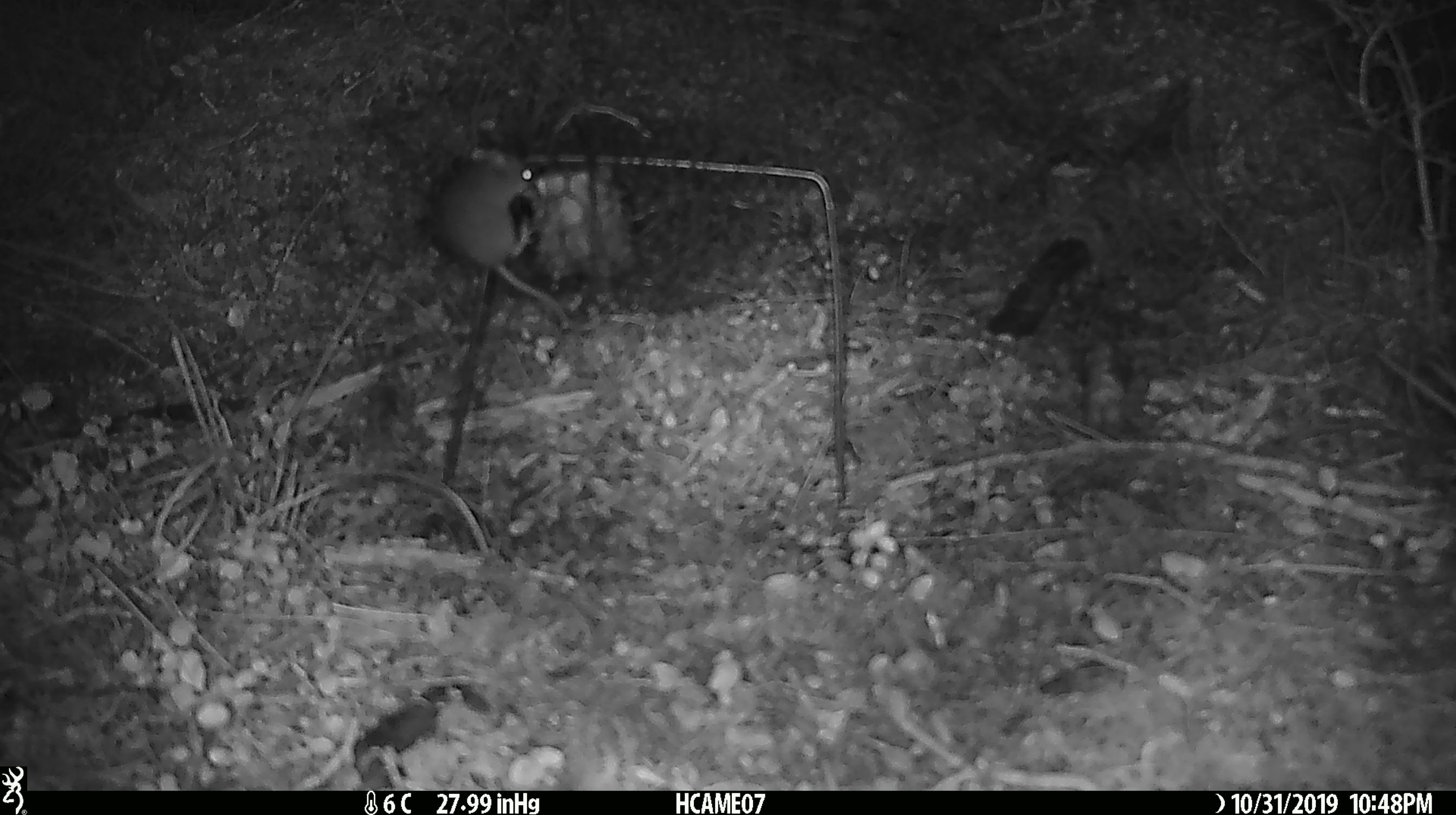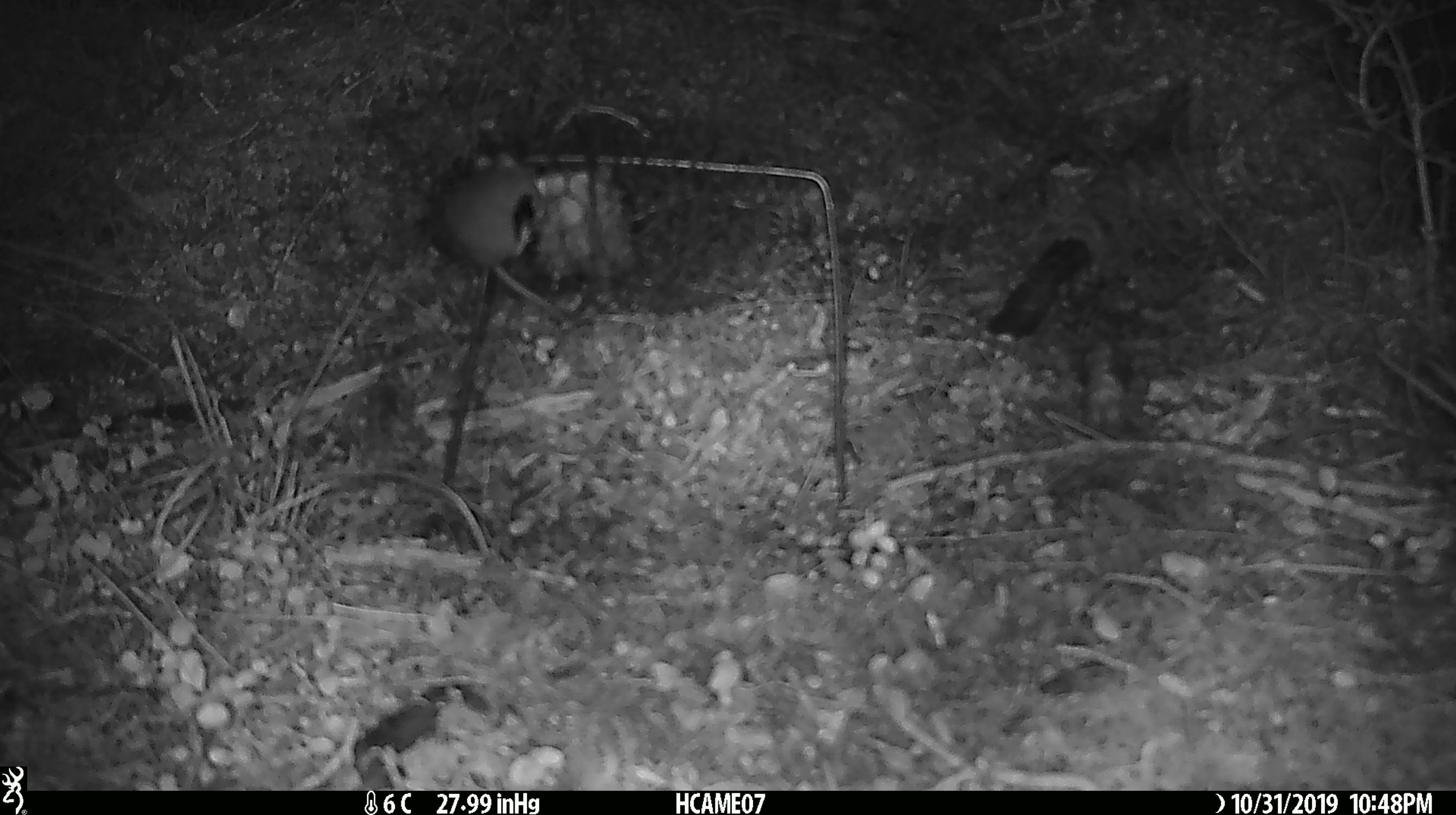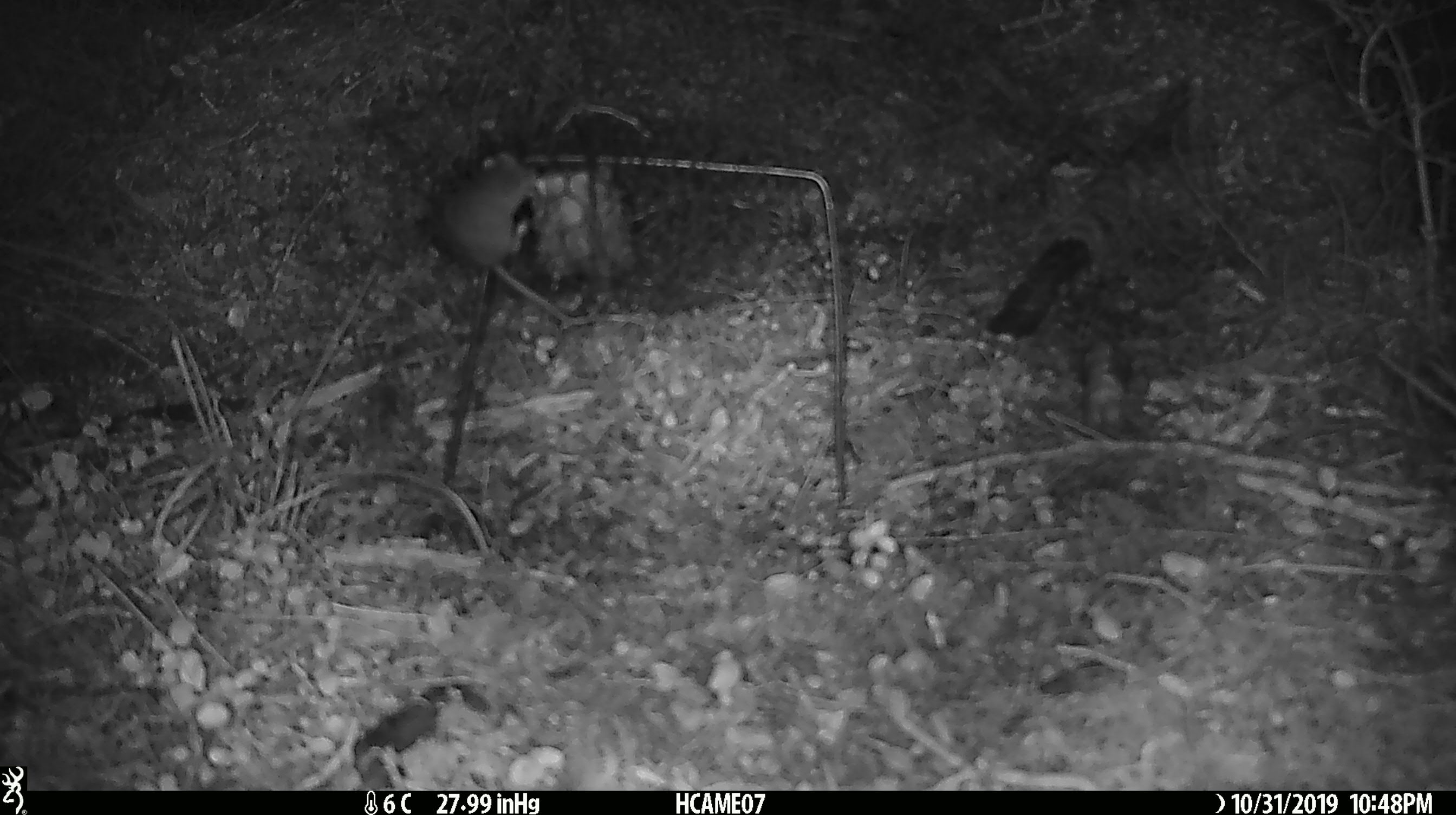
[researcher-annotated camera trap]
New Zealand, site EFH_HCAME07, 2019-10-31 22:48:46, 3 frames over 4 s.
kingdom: Animalia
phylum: Chordata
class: Mammalia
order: Rodentia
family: Muridae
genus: Mus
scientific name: Mus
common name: mouse